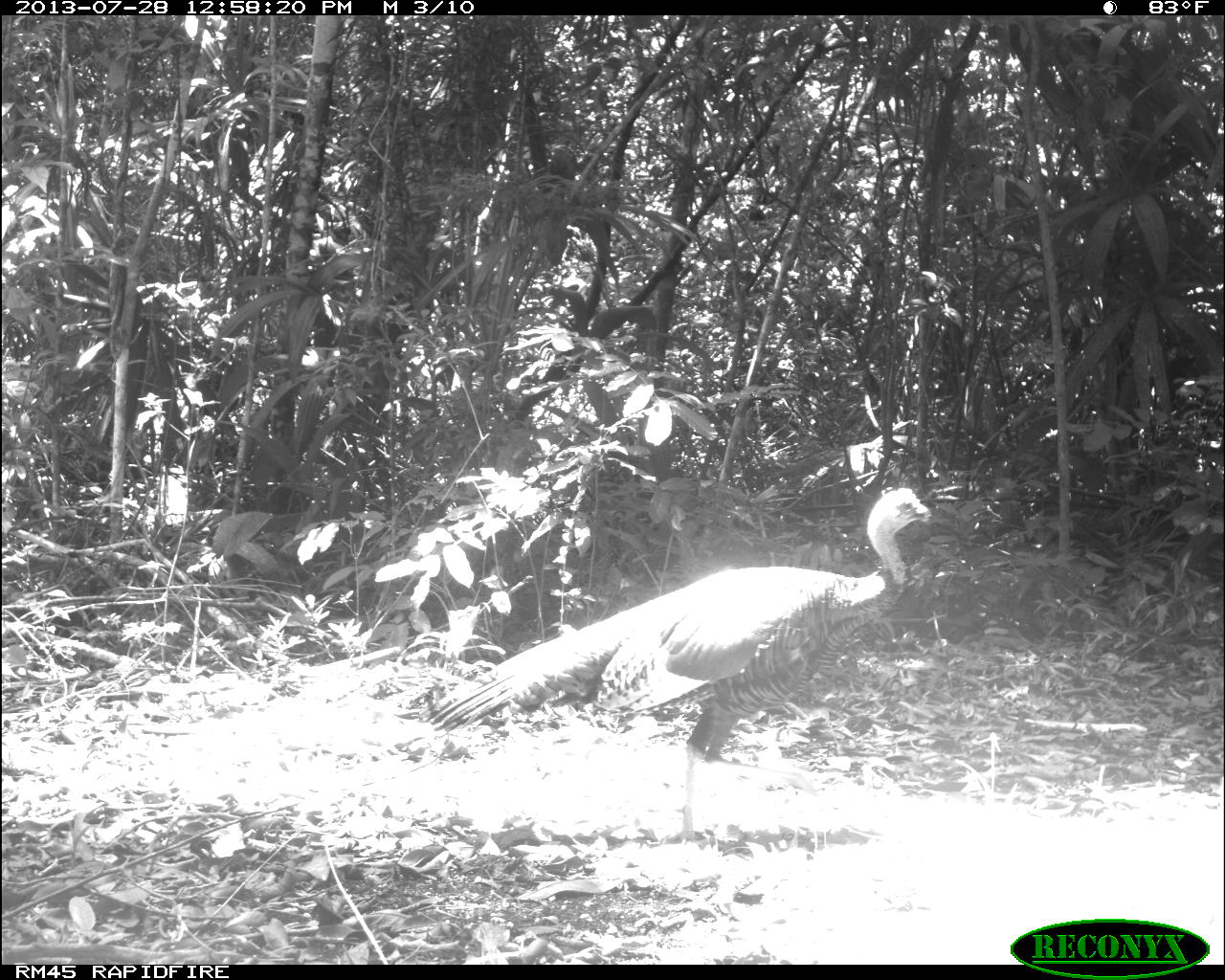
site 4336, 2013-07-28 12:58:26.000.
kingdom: Animalia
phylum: Chordata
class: Aves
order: Galliformes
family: Phasianidae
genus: Meleagris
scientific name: Meleagris ocellata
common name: ocellated turkey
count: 1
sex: female